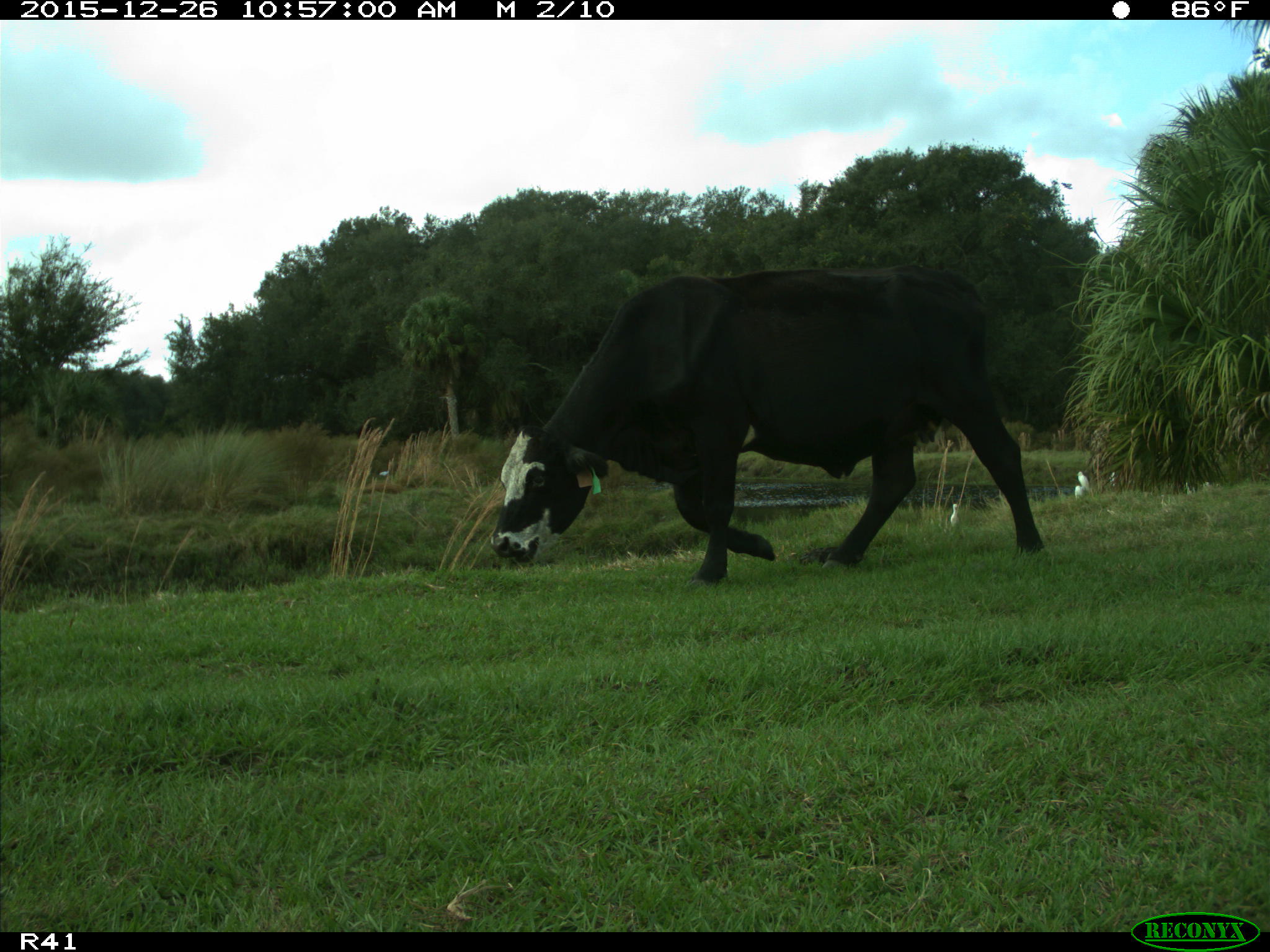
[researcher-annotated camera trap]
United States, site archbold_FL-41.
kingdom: Animalia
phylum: Chordata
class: Mammalia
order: Artiodactyla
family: Bovidae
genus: Bos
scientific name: Bos taurus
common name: domestic cow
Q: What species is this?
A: Bos taurus (domestic cow).